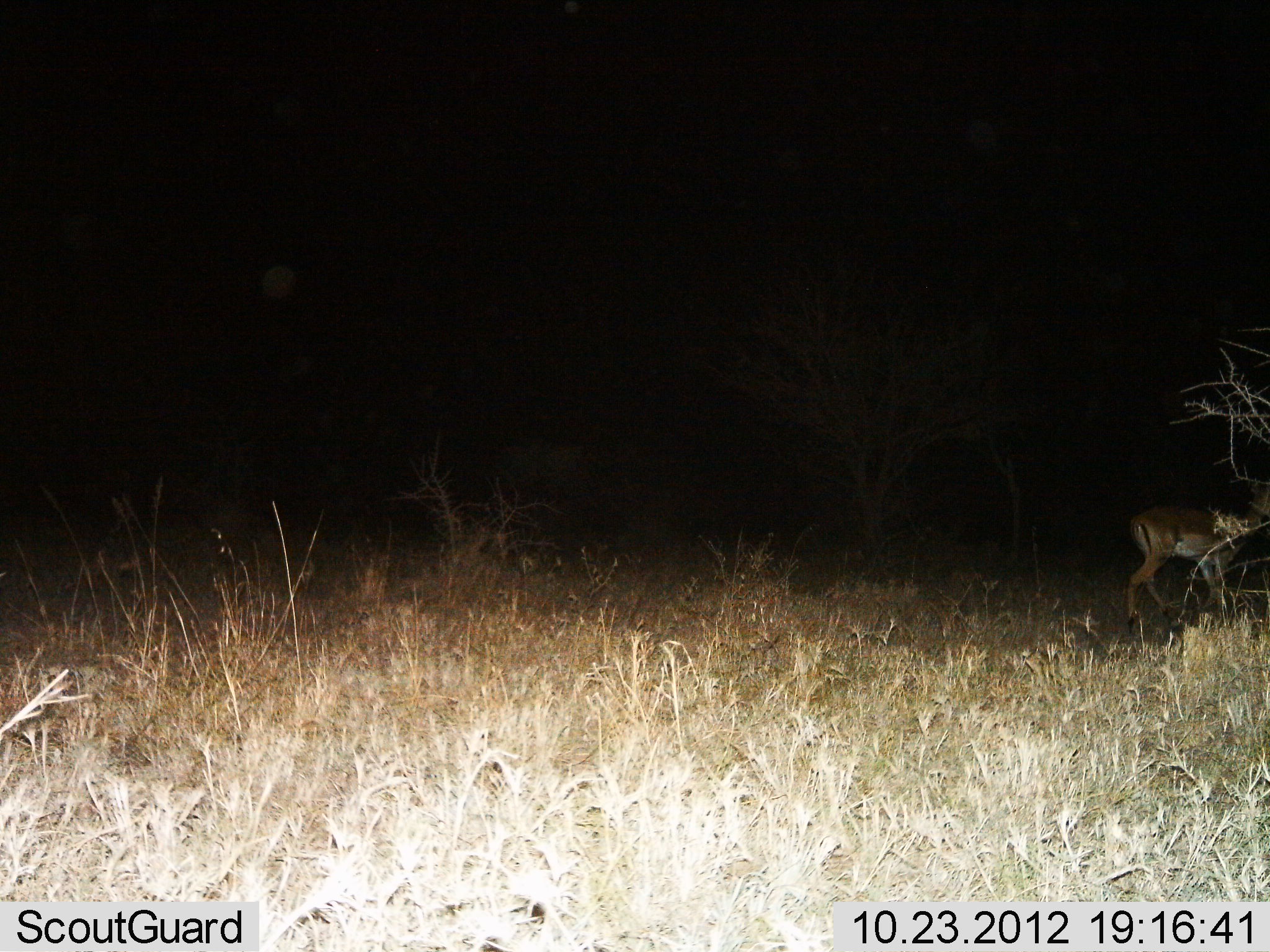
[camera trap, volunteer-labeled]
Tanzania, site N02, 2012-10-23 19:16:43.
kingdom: Animalia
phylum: Chordata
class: Mammalia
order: Artiodactyla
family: Bovidae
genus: Aepyceros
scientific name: Aepyceros melampus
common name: impala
Impala (Aepyceros melampus), count 1. Behavior (volunteer vote fractions): standing 62%, resting 0%, moving 38%, interacting 0%. Young present (vote fraction): 0%. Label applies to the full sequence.